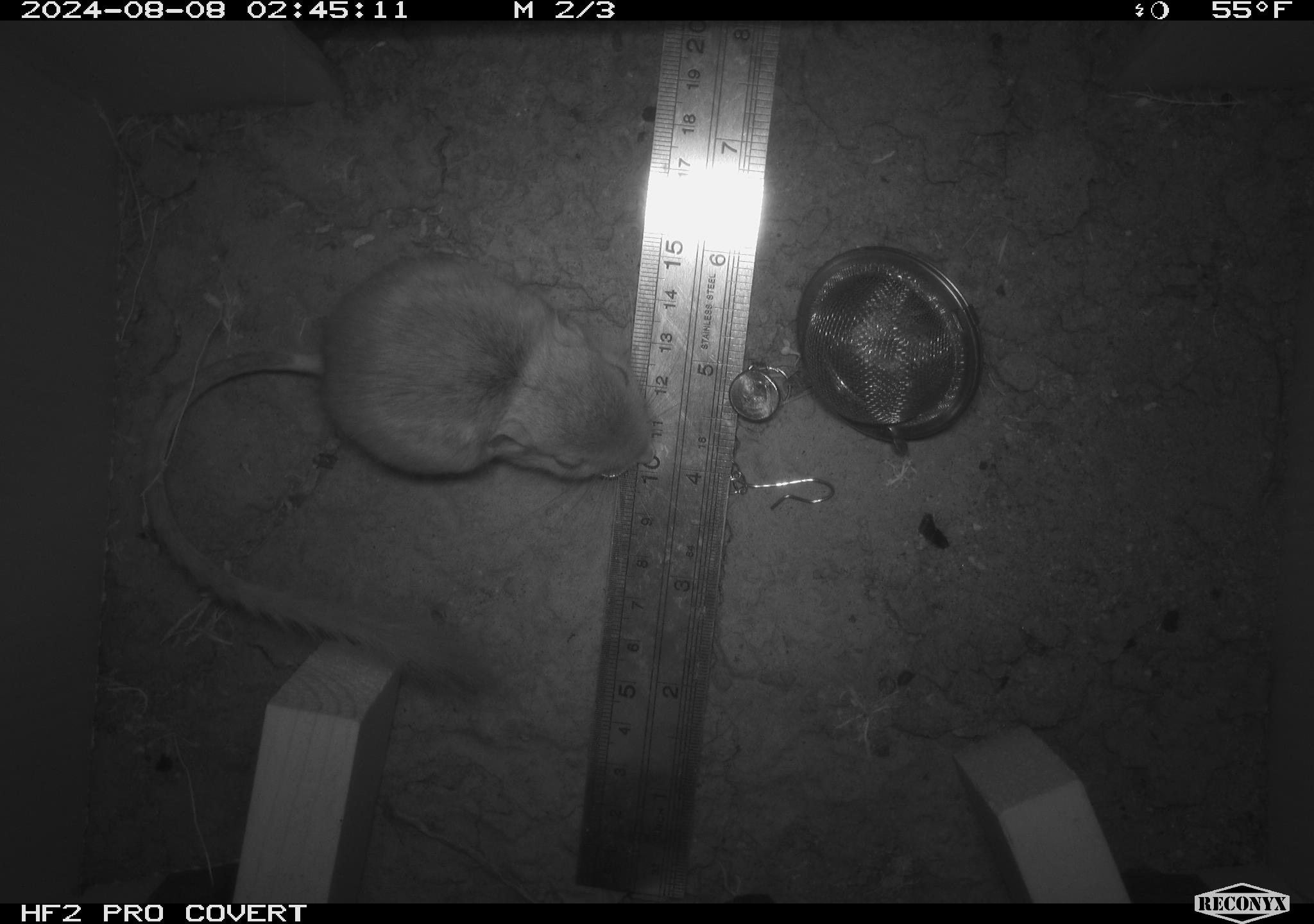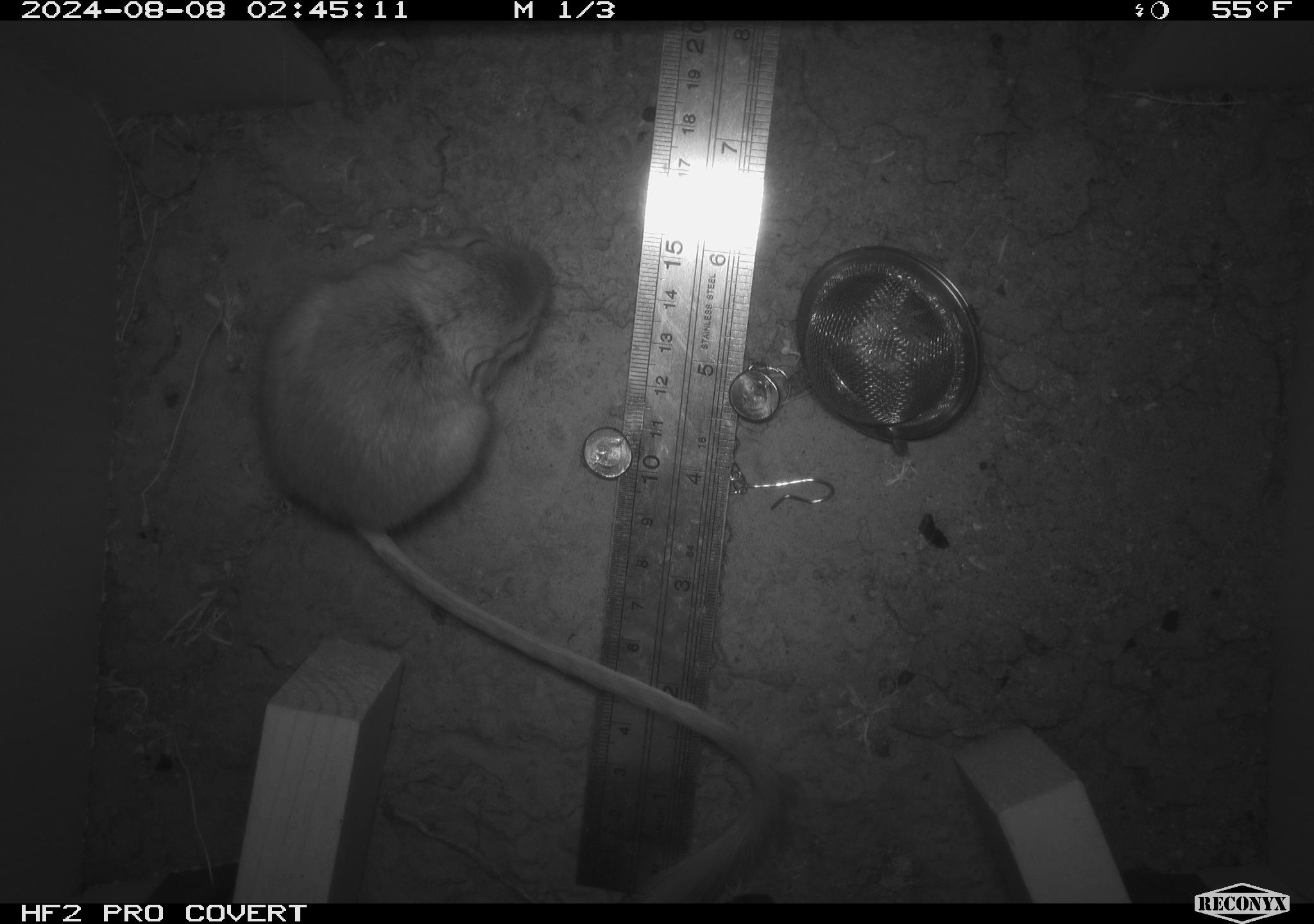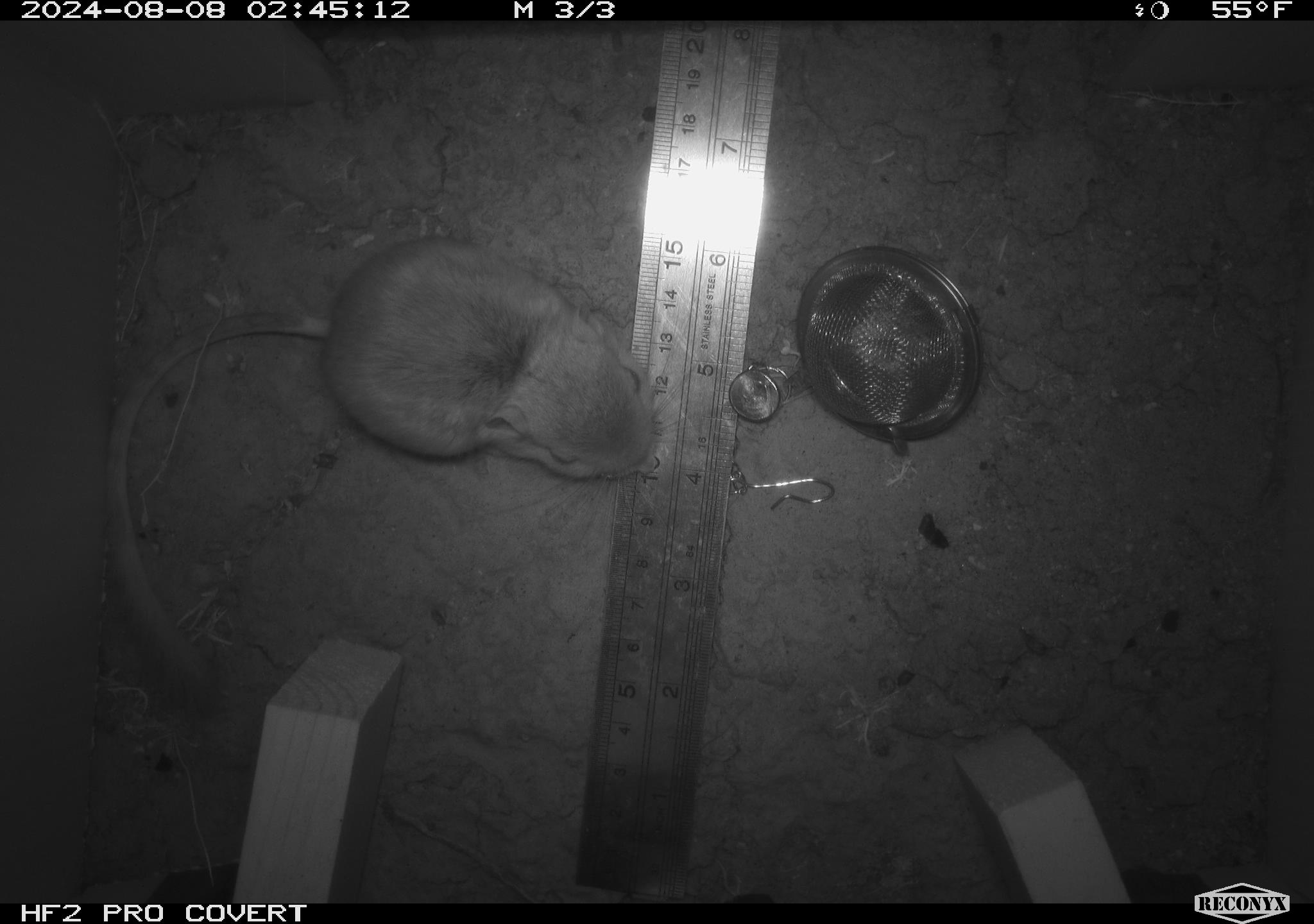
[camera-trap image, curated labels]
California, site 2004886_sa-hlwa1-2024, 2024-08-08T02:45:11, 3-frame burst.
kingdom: Animalia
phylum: Chordata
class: Mammalia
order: Rodentia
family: Heteromyidae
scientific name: Heteromyidae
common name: kangaroo rats and pocket mice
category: heteromyidae family